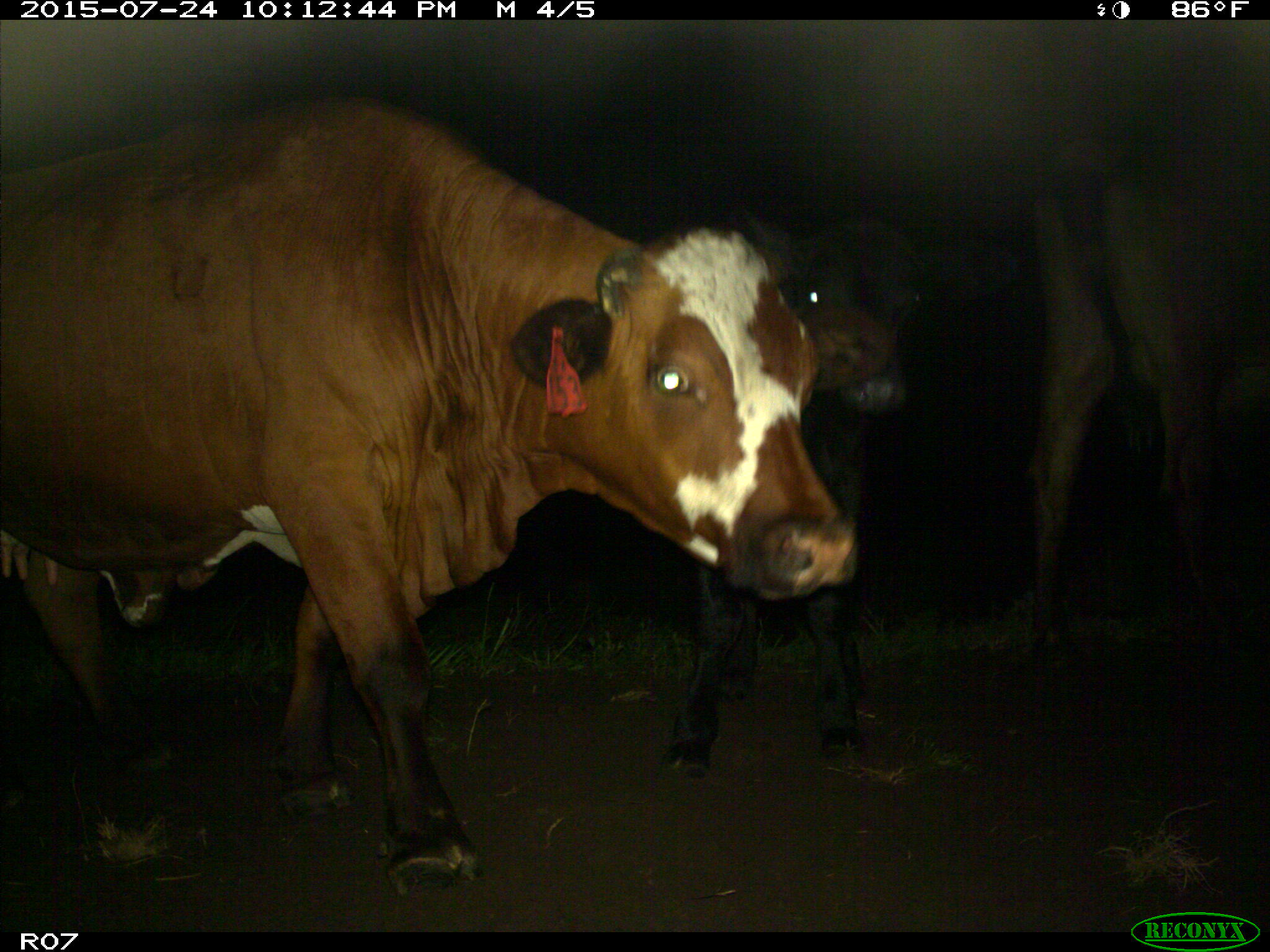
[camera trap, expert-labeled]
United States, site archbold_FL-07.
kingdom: Animalia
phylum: Chordata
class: Mammalia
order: Artiodactyla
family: Bovidae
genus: Bos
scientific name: Bos taurus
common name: domestic cow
Bos taurus (domestic cow).